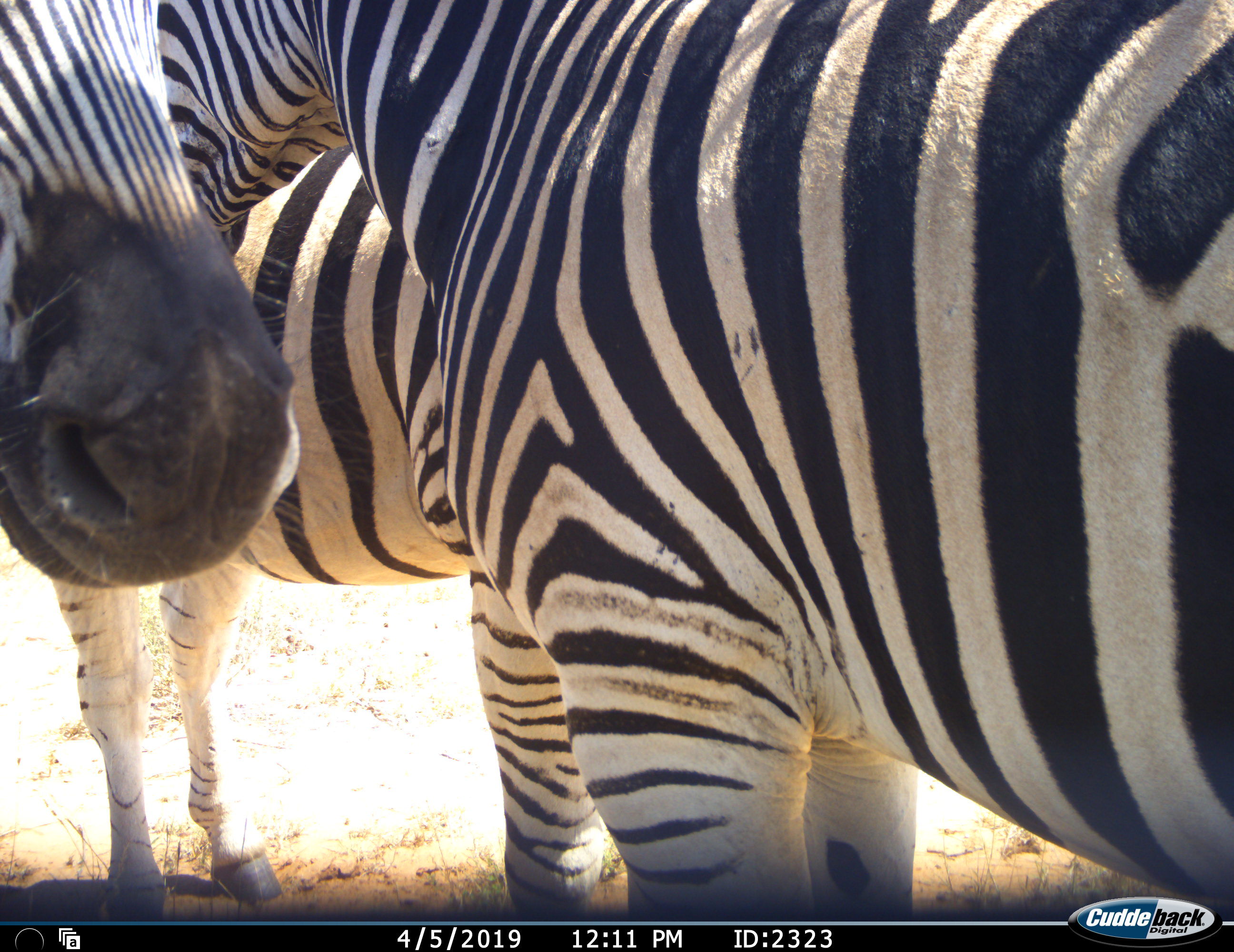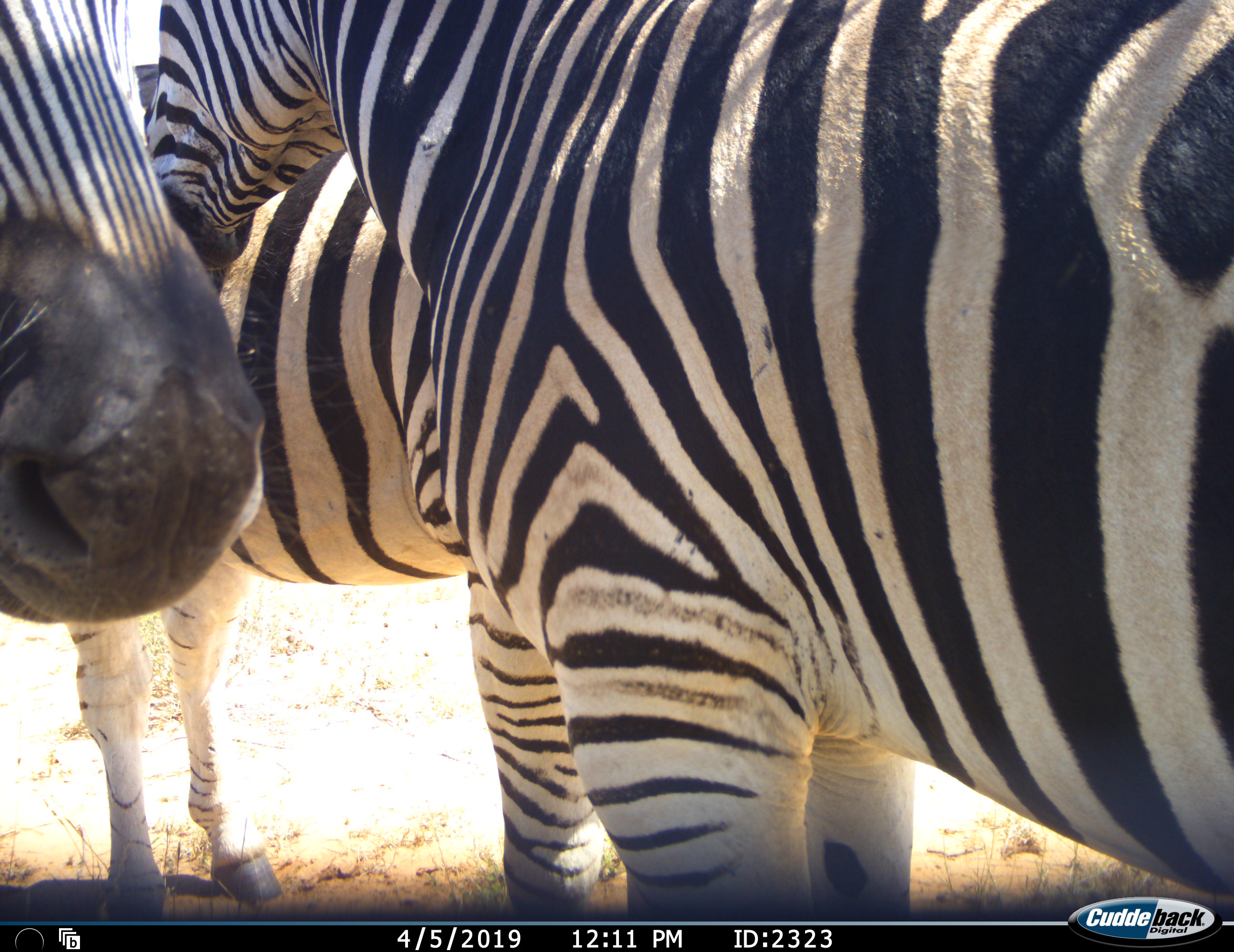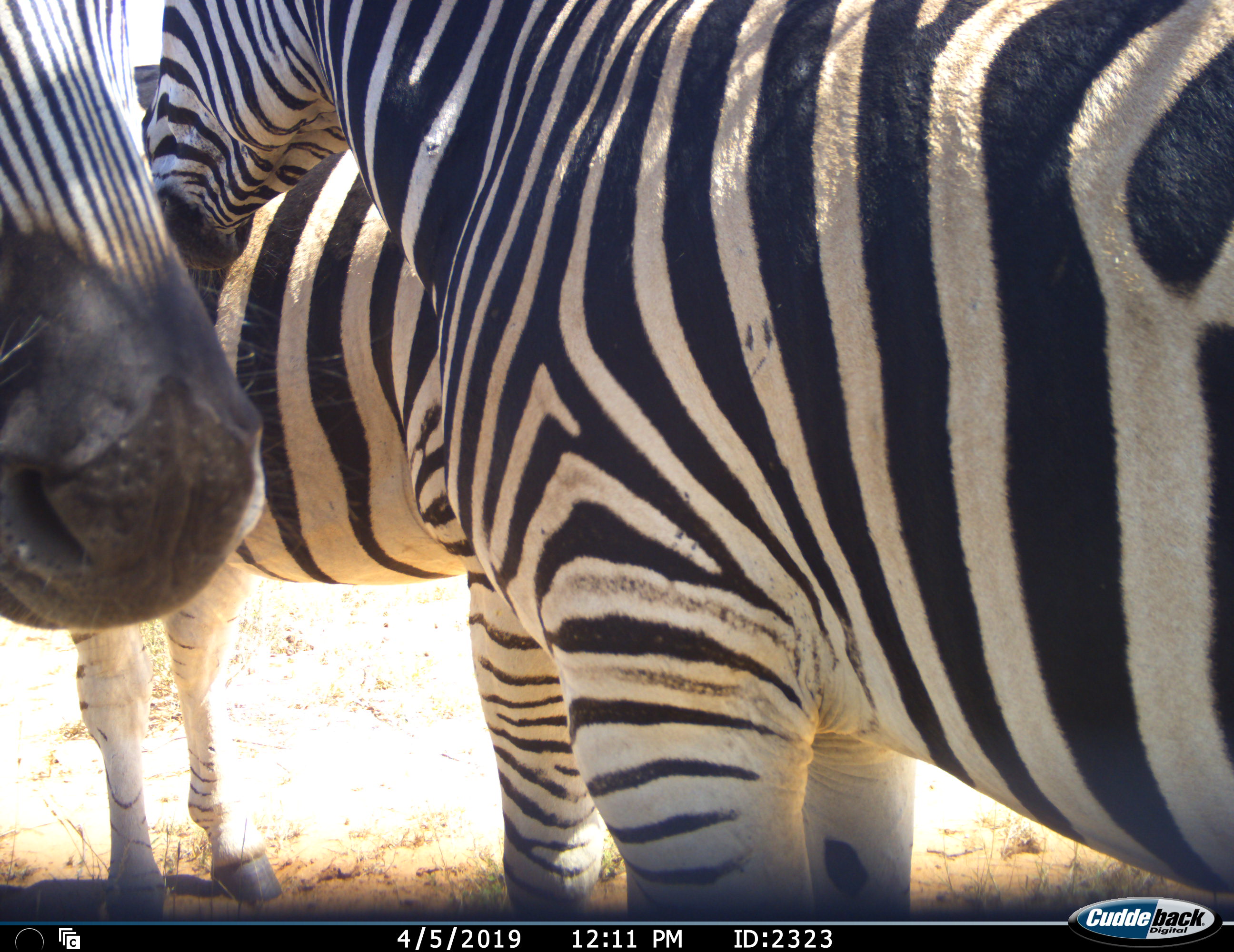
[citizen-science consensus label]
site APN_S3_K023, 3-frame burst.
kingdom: Animalia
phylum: Chordata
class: Mammalia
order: Perissodactyla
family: Equidae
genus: Equus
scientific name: Equus quagga burchellii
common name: burchell's zebra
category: zebraburchells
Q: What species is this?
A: Zebraburchells (burchell's zebra) (Equus quagga burchellii).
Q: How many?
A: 3.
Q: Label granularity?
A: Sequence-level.